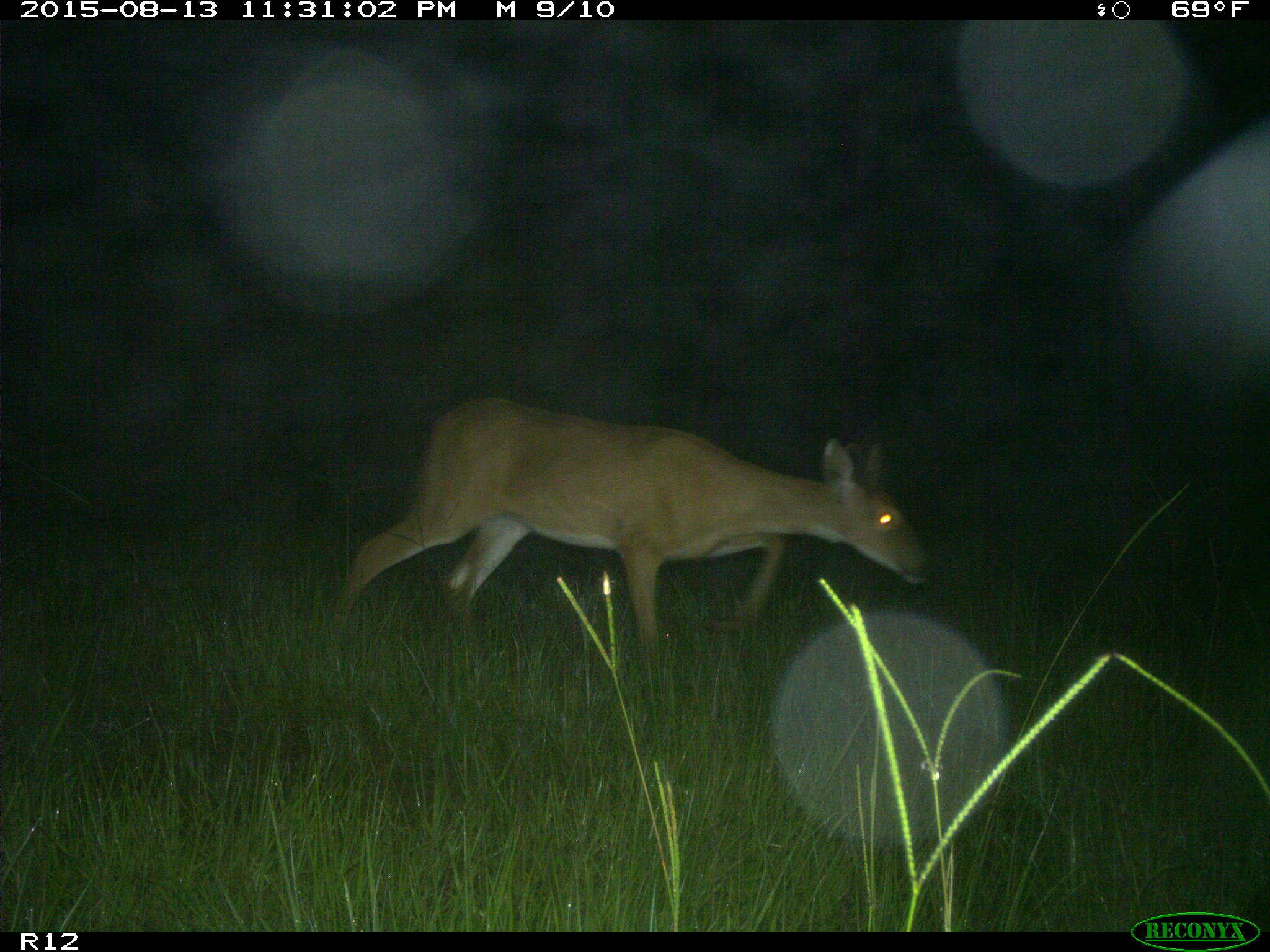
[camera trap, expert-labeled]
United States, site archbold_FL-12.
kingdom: Animalia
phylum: Chordata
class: Mammalia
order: Artiodactyla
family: Cervidae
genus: Odocoileus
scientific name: Odocoileus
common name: deer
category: unidentified deer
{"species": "unidentified deer (deer) (Odocoileus)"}